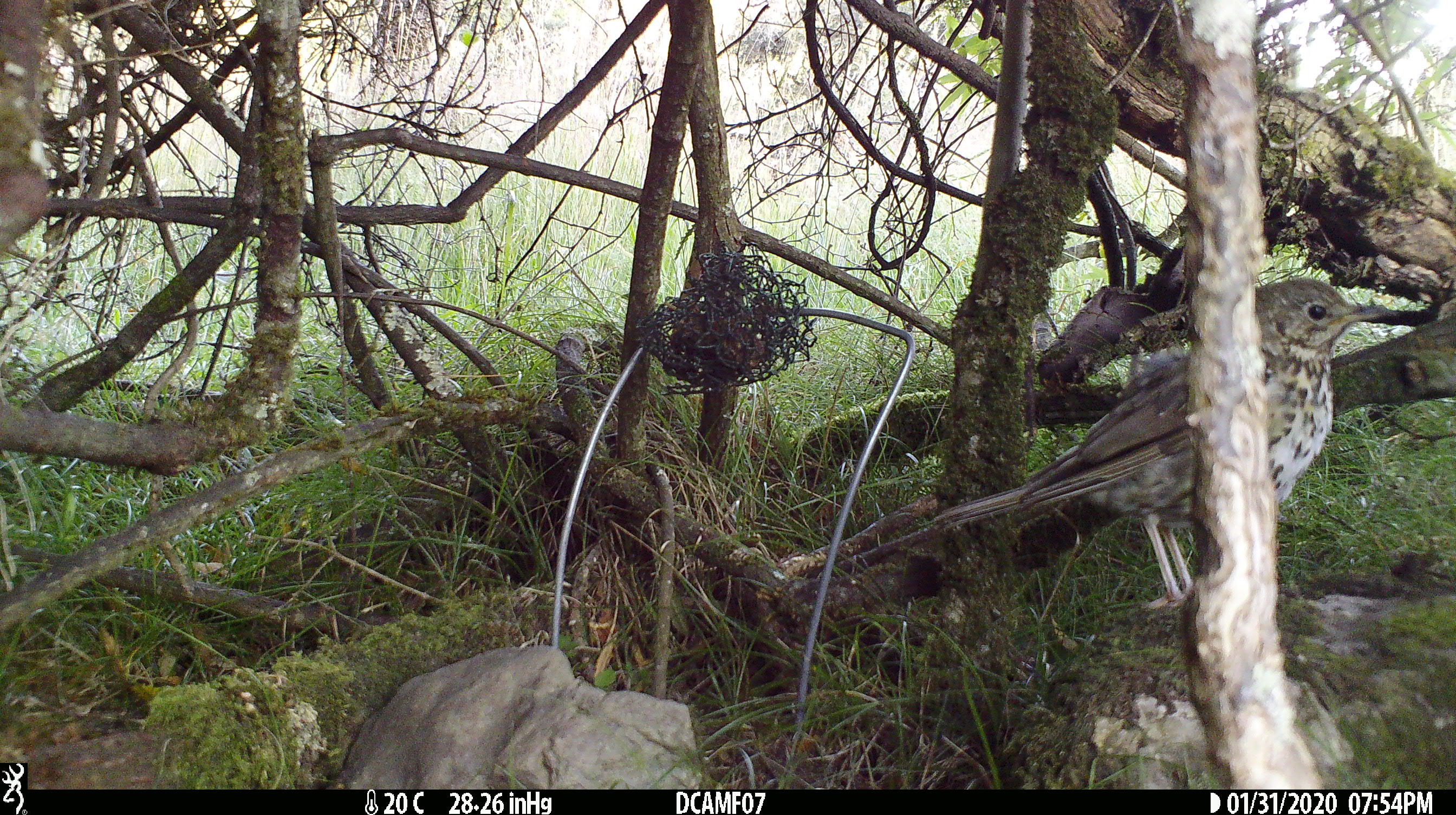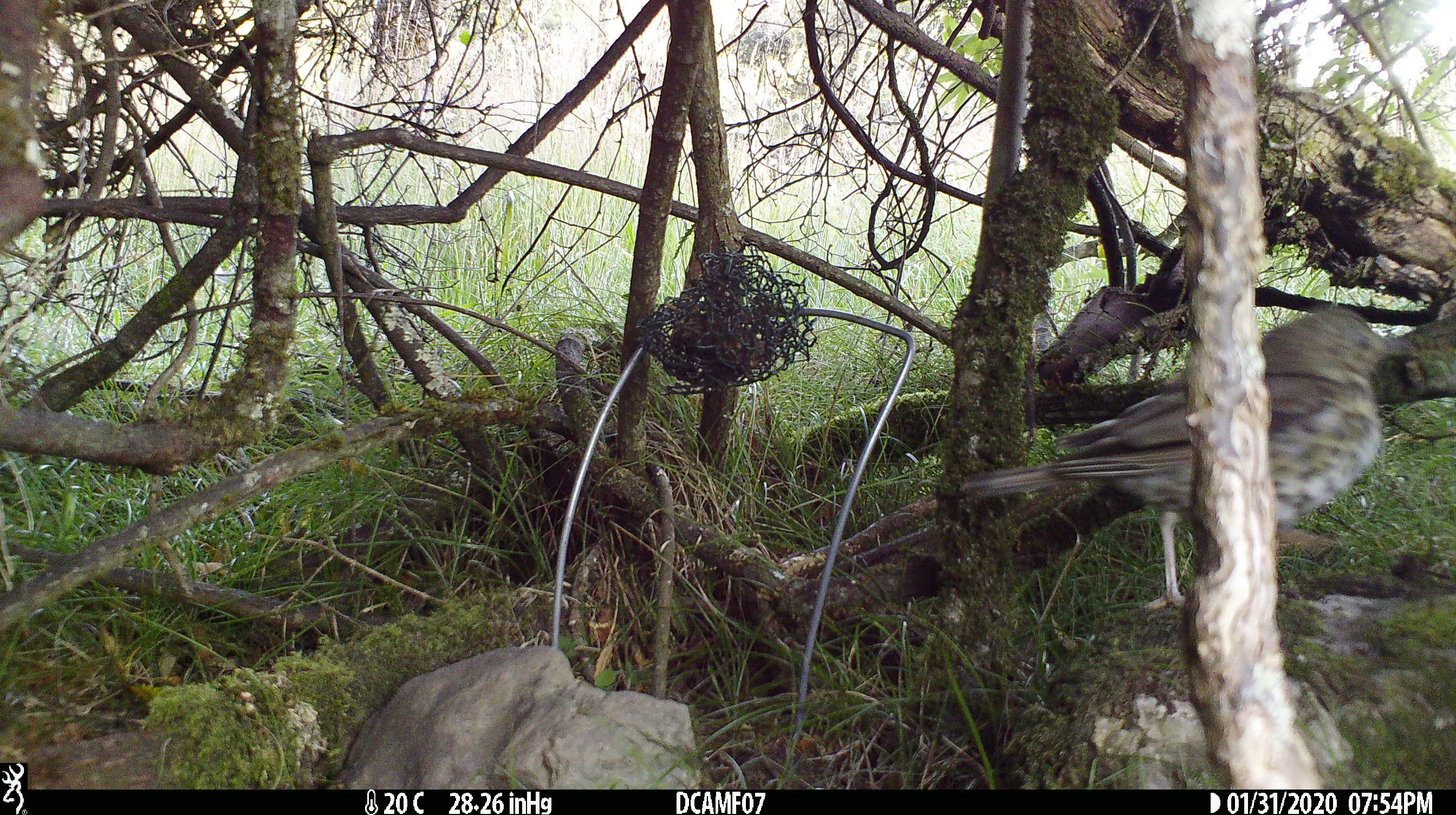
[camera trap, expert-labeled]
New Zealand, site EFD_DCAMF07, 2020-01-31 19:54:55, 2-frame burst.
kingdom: Animalia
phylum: Chordata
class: Aves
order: Passeriformes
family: Turdidae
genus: Turdus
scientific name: Turdus philomelos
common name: song thrush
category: thrush